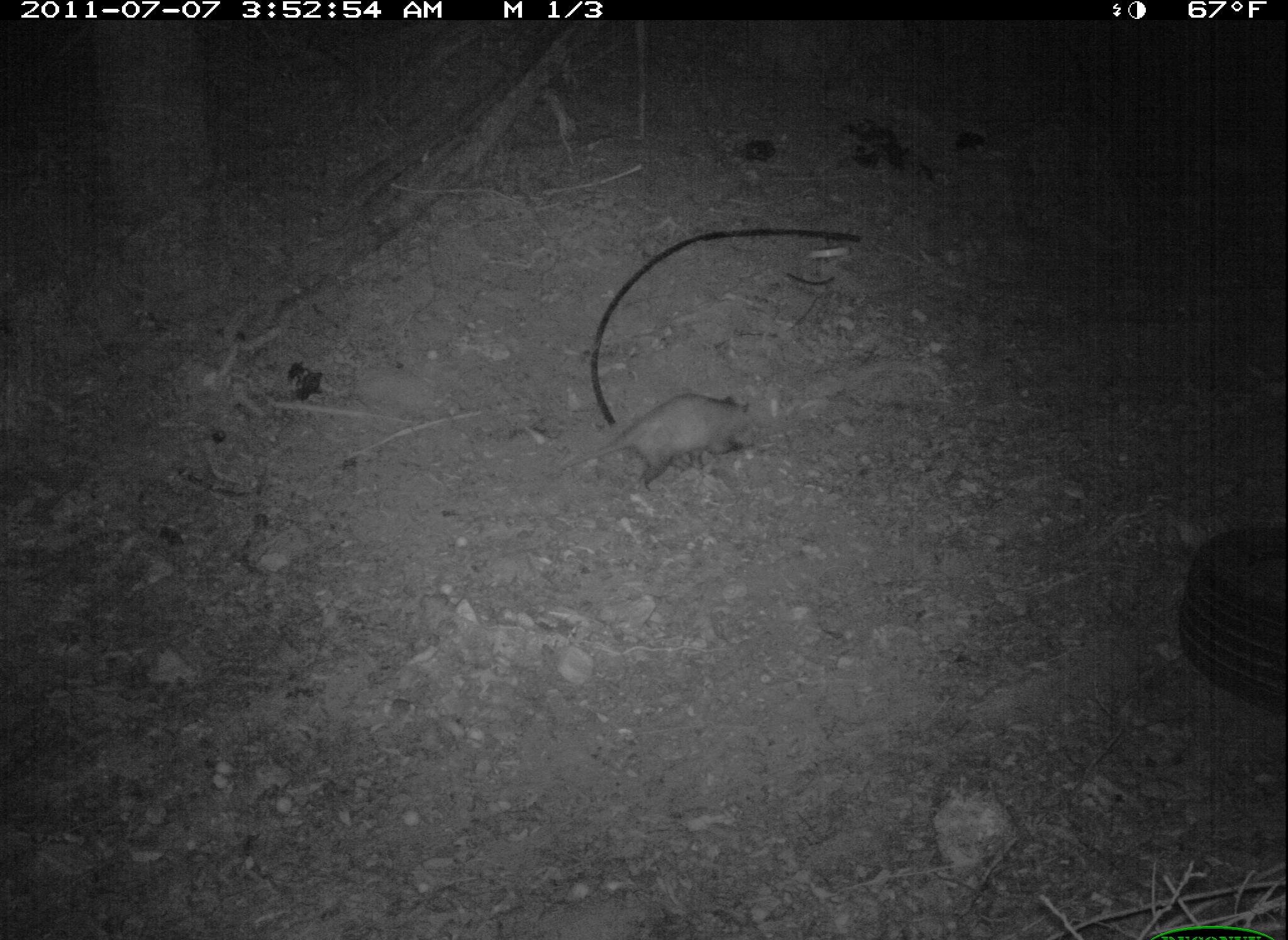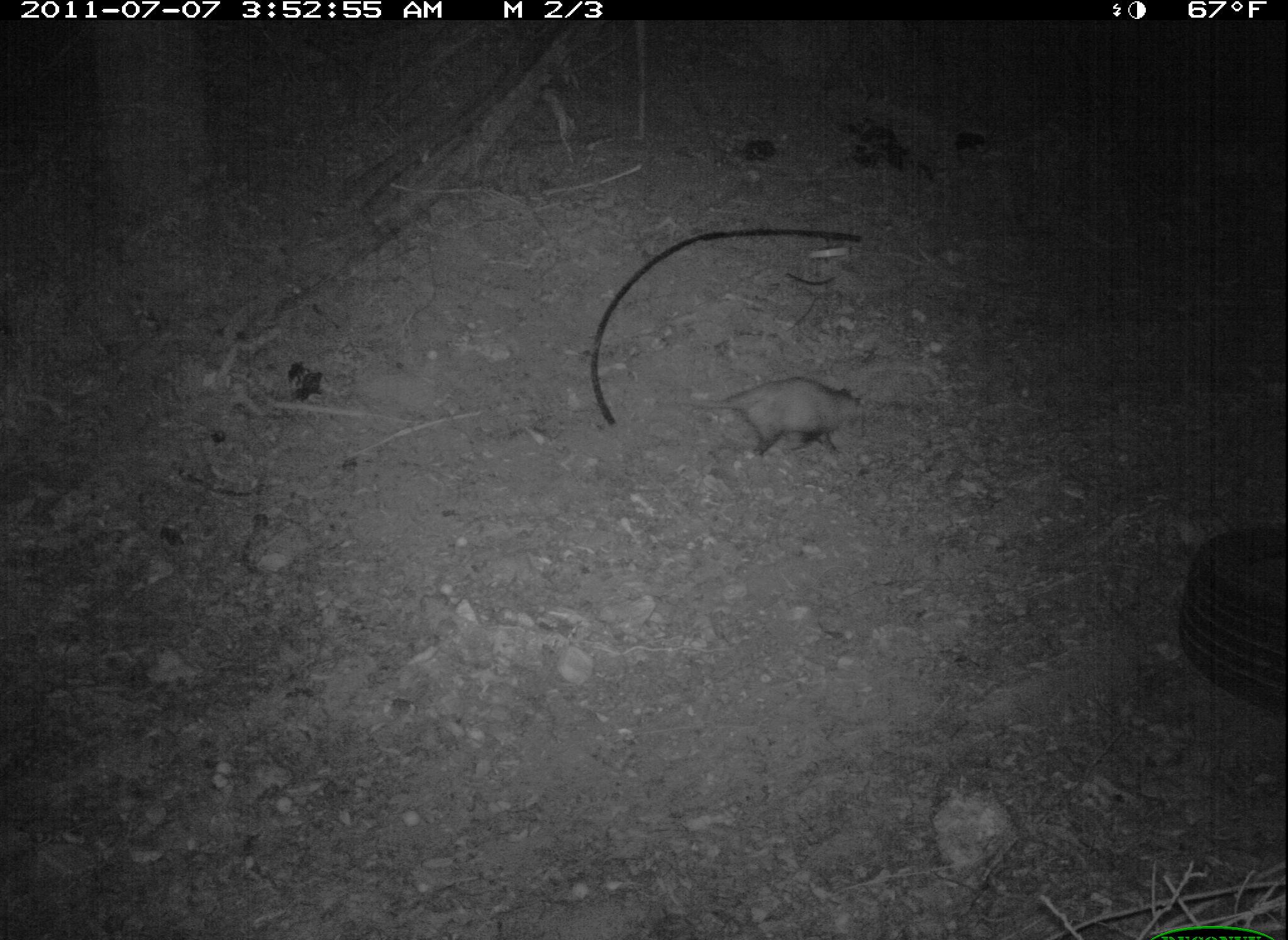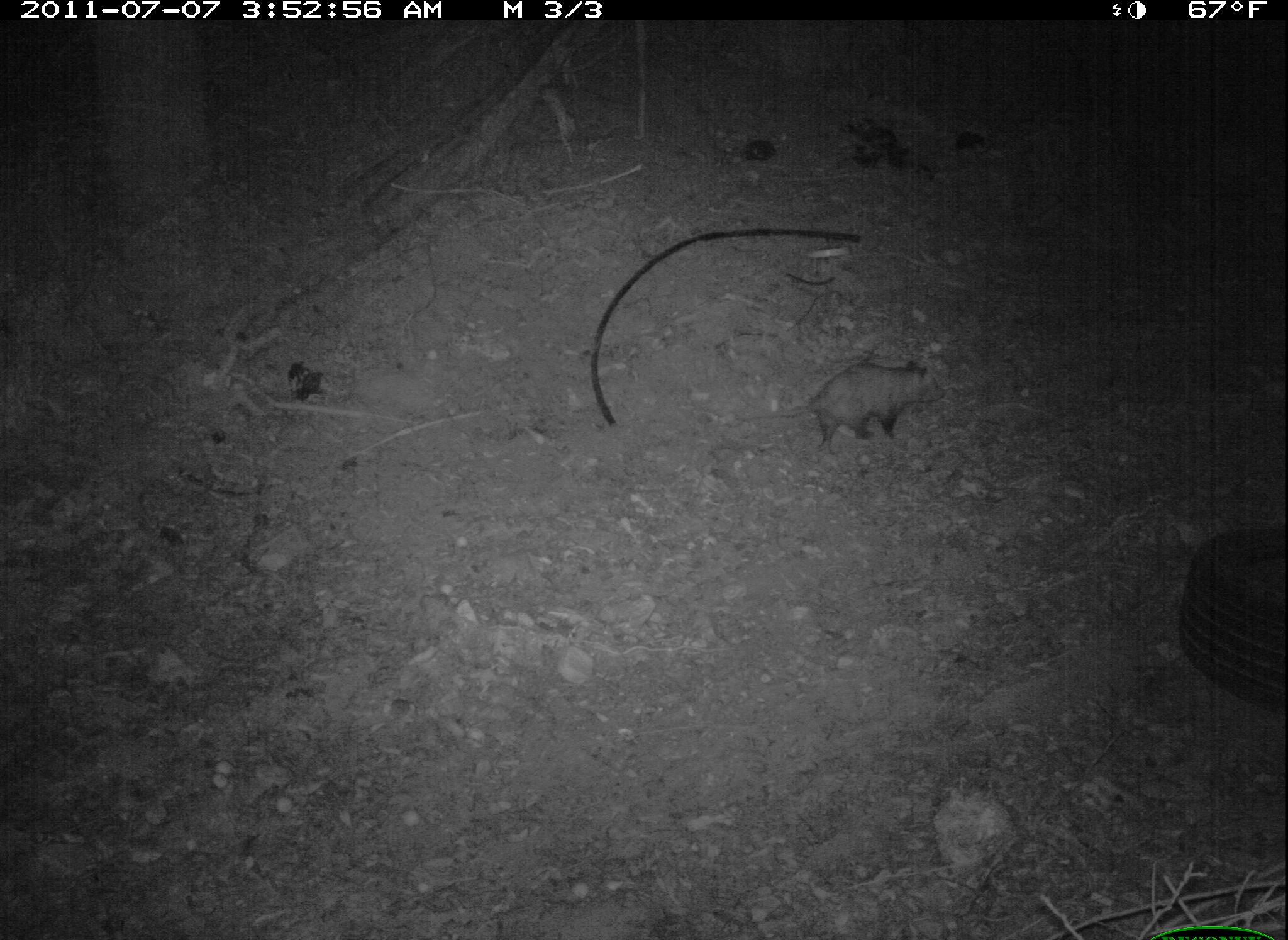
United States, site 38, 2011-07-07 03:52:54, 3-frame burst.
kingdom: Animalia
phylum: Chordata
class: Mammalia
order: Didelphimorphia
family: Didelphidae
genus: Didelphis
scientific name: Didelphis virginiana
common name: virginia opossum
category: opossum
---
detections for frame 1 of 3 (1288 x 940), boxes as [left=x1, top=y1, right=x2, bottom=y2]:
opossum: [left=554, top=382, right=758, bottom=504]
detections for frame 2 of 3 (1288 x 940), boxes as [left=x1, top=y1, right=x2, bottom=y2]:
opossum: [left=655, top=374, right=880, bottom=464]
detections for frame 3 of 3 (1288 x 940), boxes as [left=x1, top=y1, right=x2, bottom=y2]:
opossum: [left=742, top=335, right=960, bottom=470]